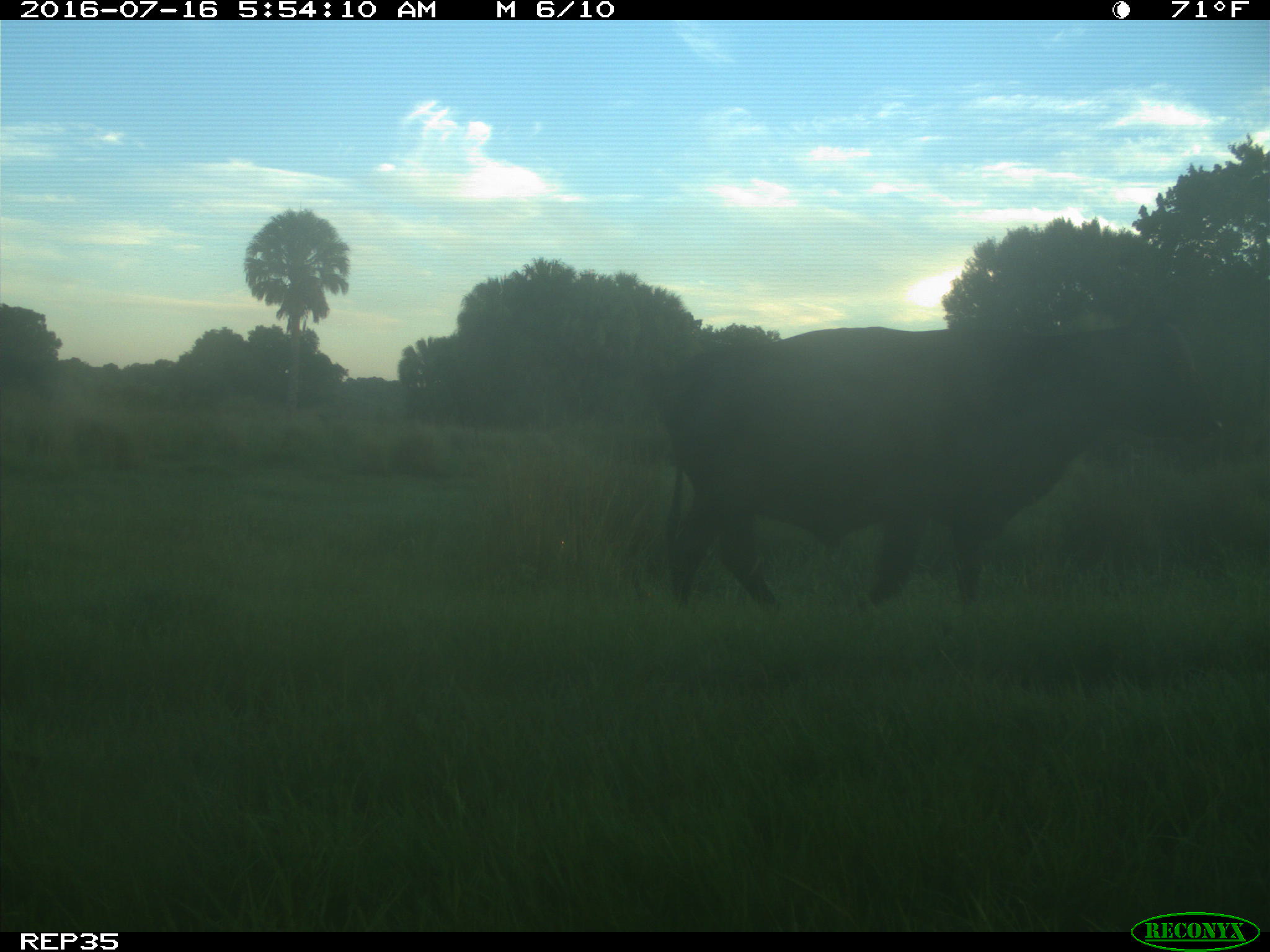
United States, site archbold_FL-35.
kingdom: Animalia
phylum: Chordata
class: Mammalia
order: Artiodactyla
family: Bovidae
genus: Bos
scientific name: Bos taurus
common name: domestic cow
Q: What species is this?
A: Bos taurus (domestic cow).